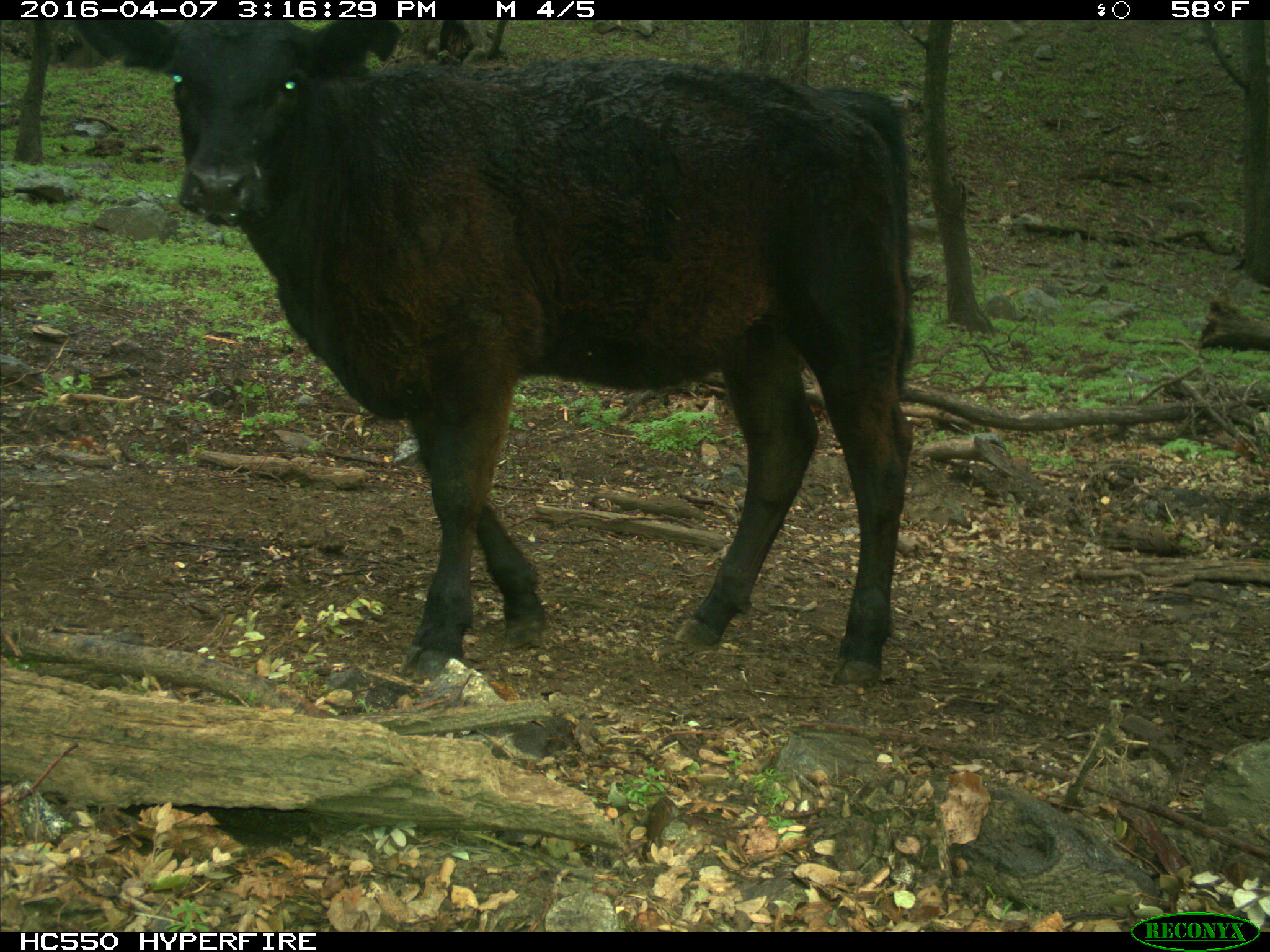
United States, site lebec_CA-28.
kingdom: Animalia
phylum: Chordata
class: Mammalia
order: Artiodactyla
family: Bovidae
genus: Bos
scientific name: Bos taurus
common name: domestic cow